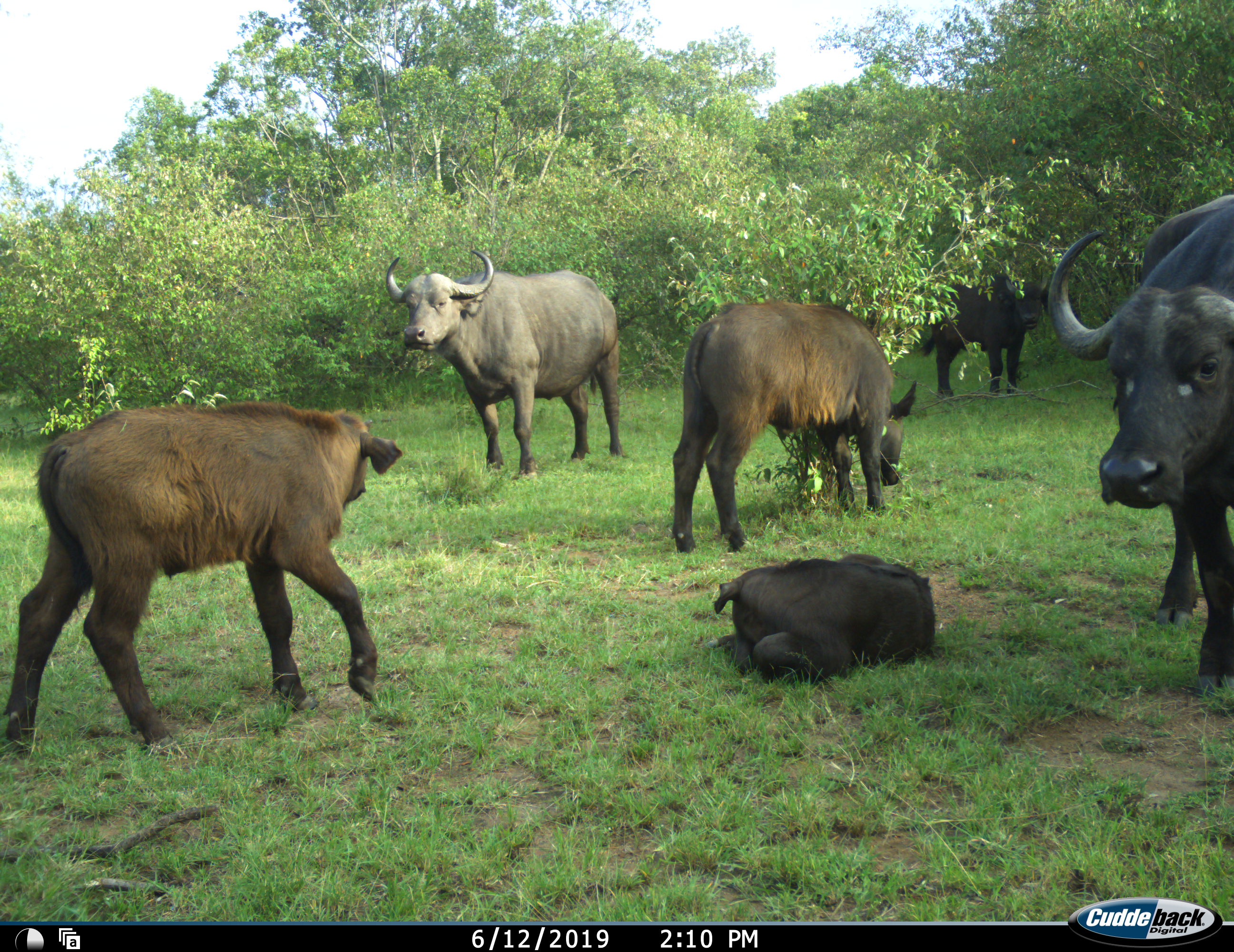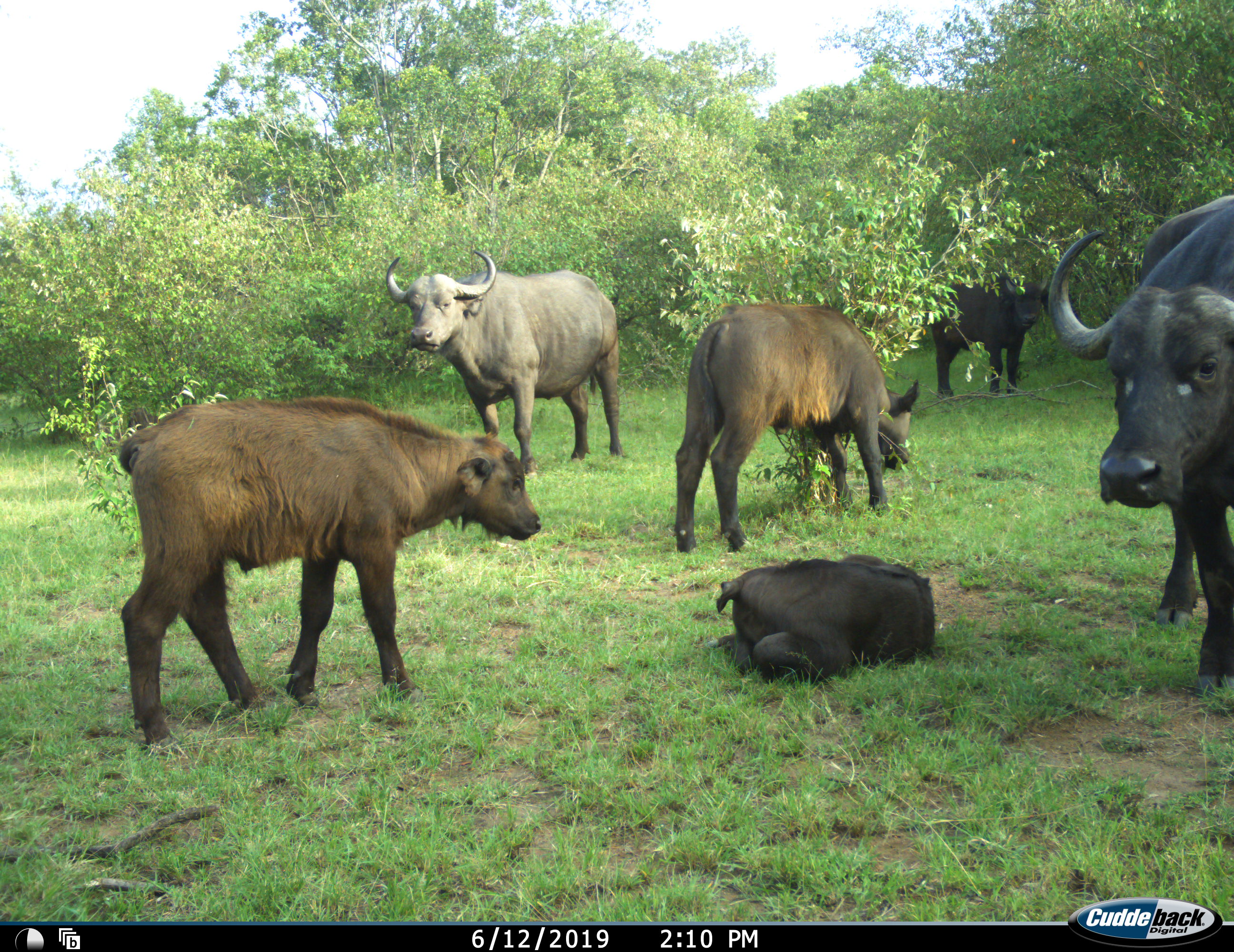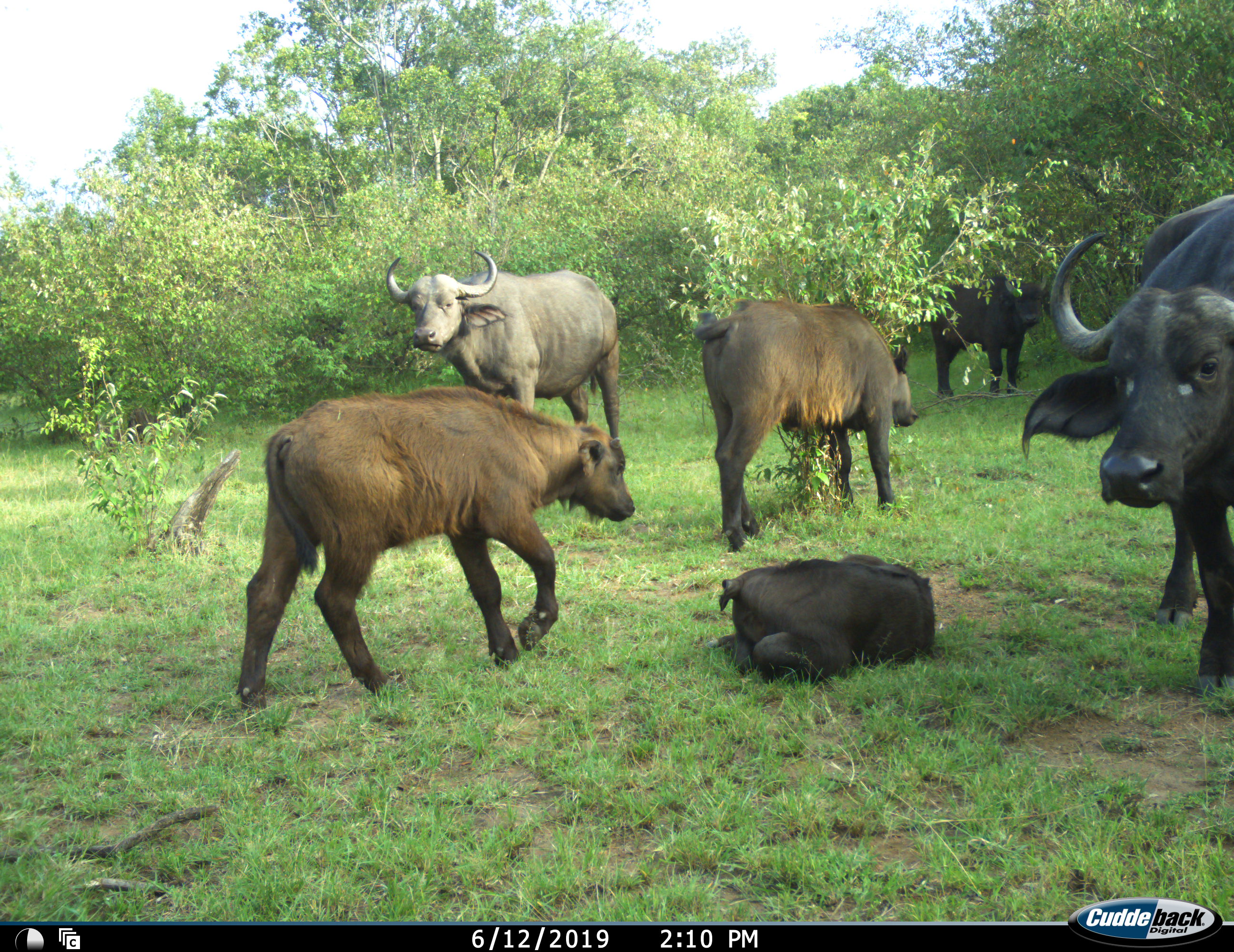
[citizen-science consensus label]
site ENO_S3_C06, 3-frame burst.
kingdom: Animalia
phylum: Chordata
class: Mammalia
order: Artiodactyla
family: Bovidae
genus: Syncerus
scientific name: Syncerus caffer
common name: african buffalo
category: buffalo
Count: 6.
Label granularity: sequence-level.